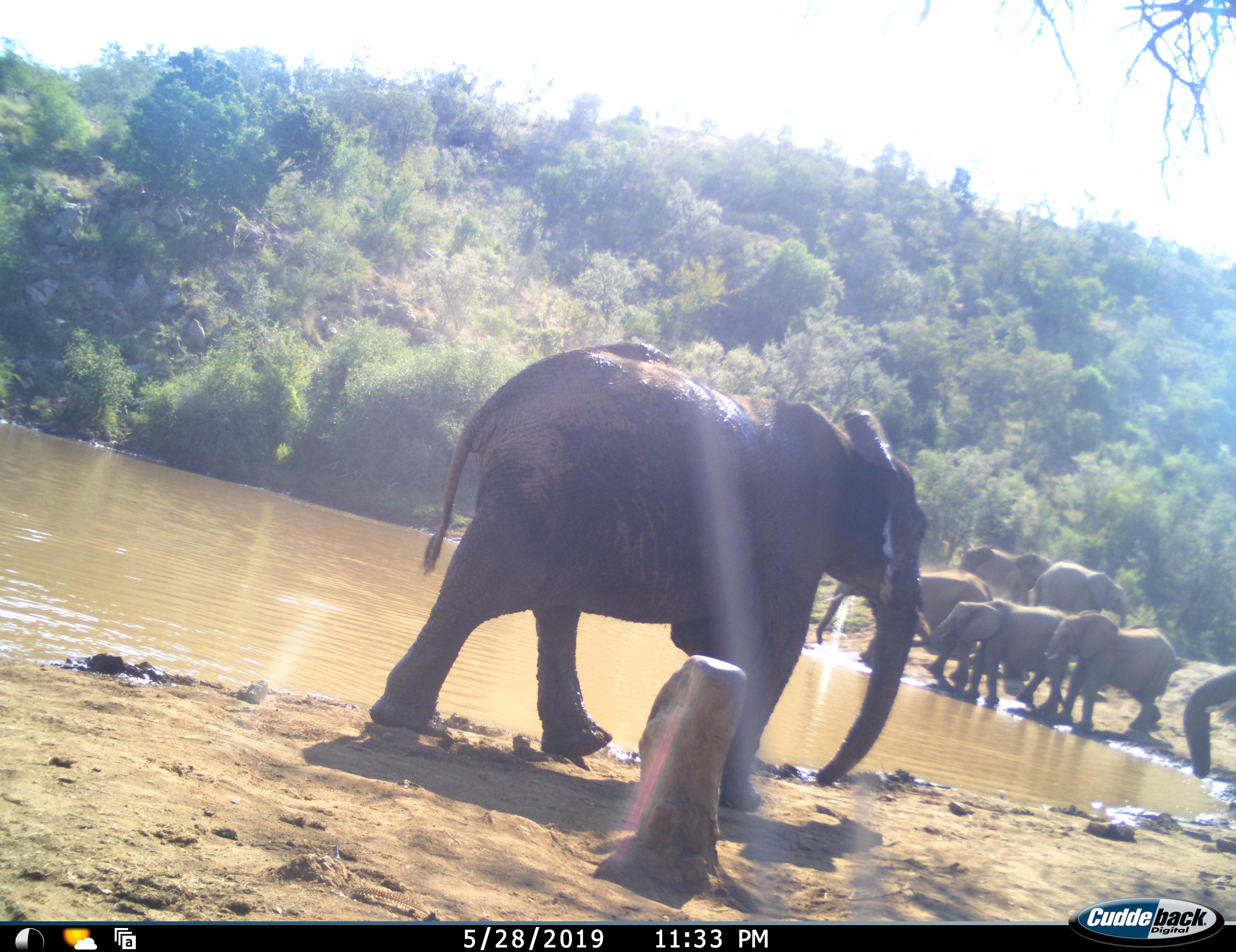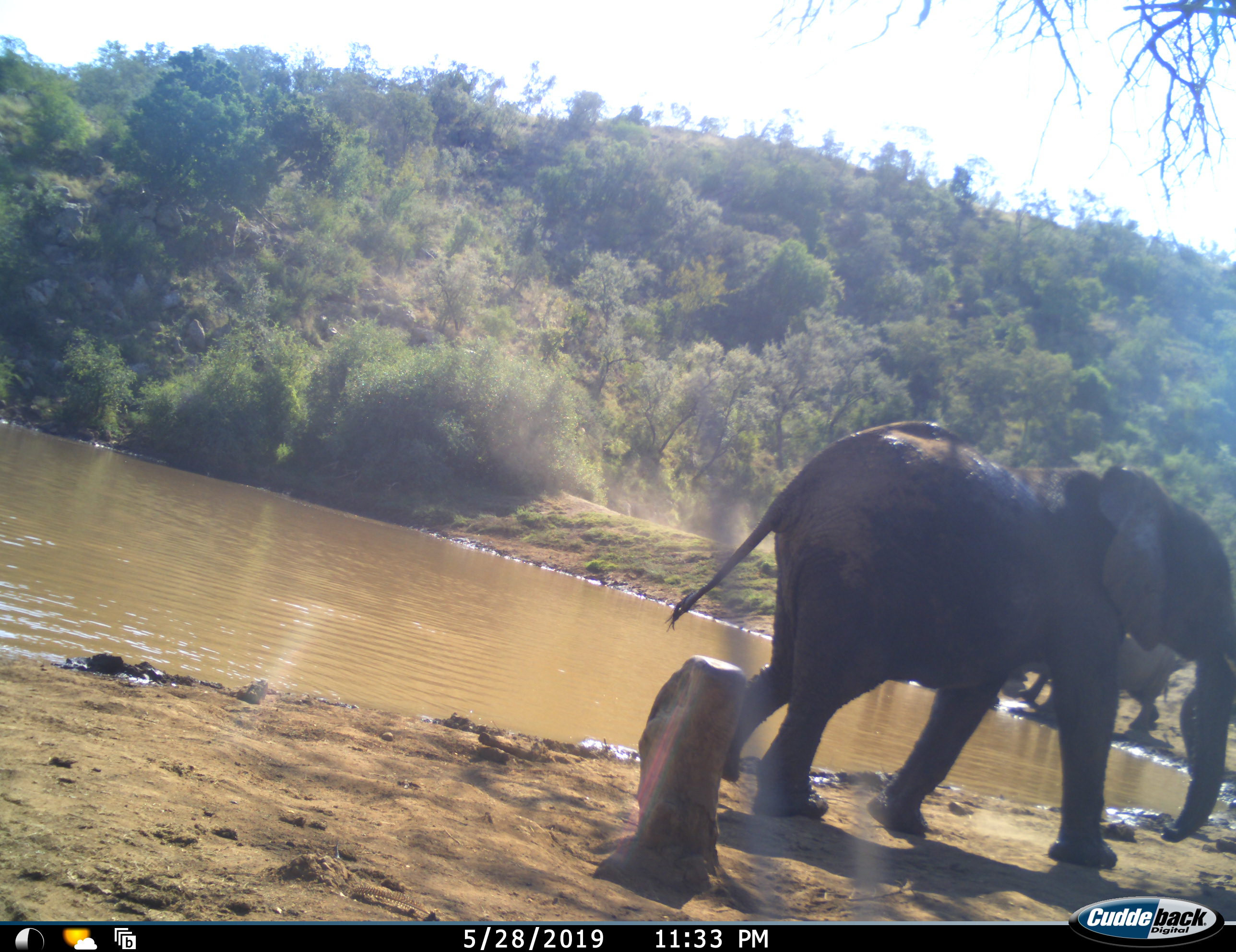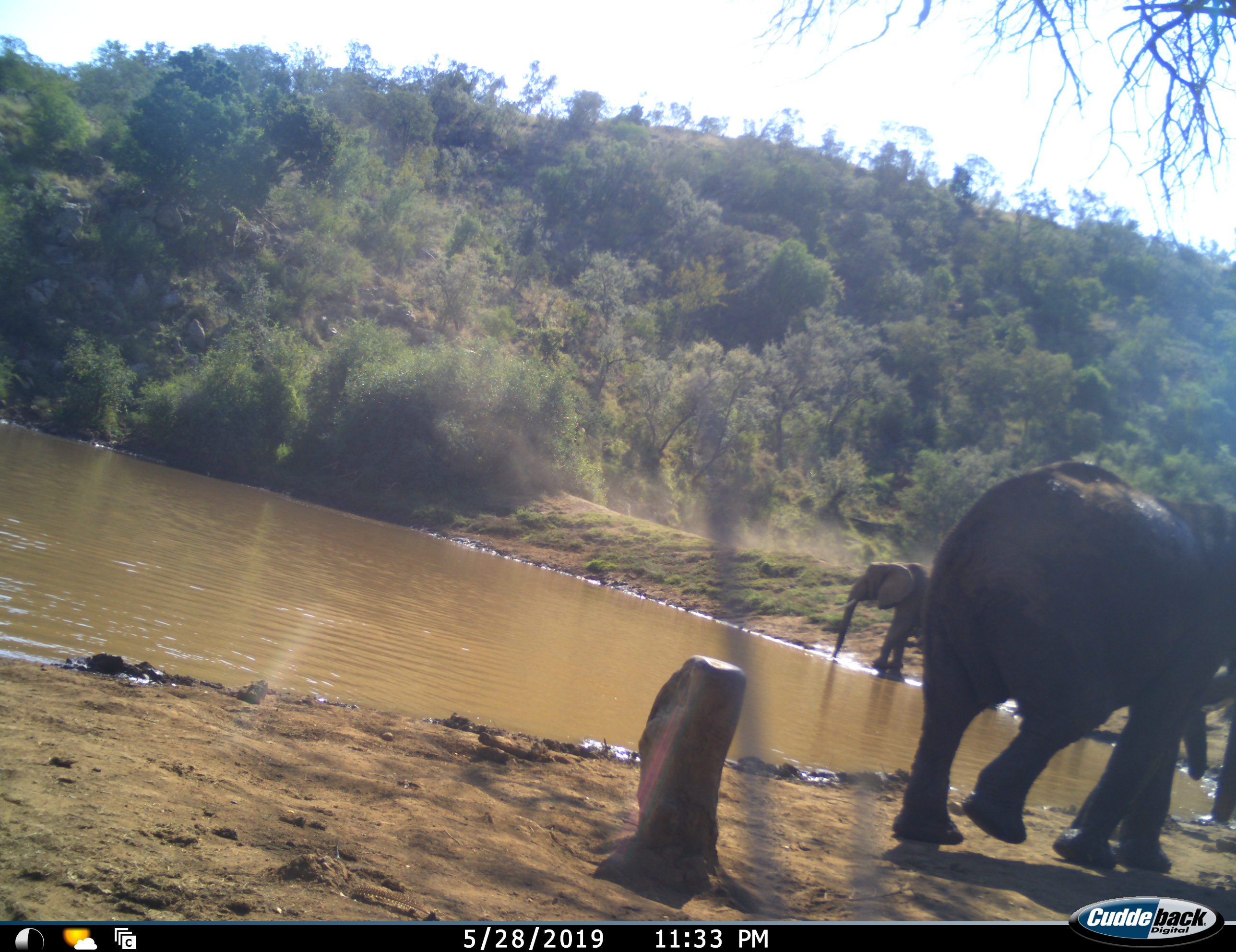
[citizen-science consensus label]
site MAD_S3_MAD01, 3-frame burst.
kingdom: Animalia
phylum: Chordata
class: Mammalia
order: Proboscidea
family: Elephantidae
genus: Loxodonta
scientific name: Loxodonta africana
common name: african bush elephant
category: elephant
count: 7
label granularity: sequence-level